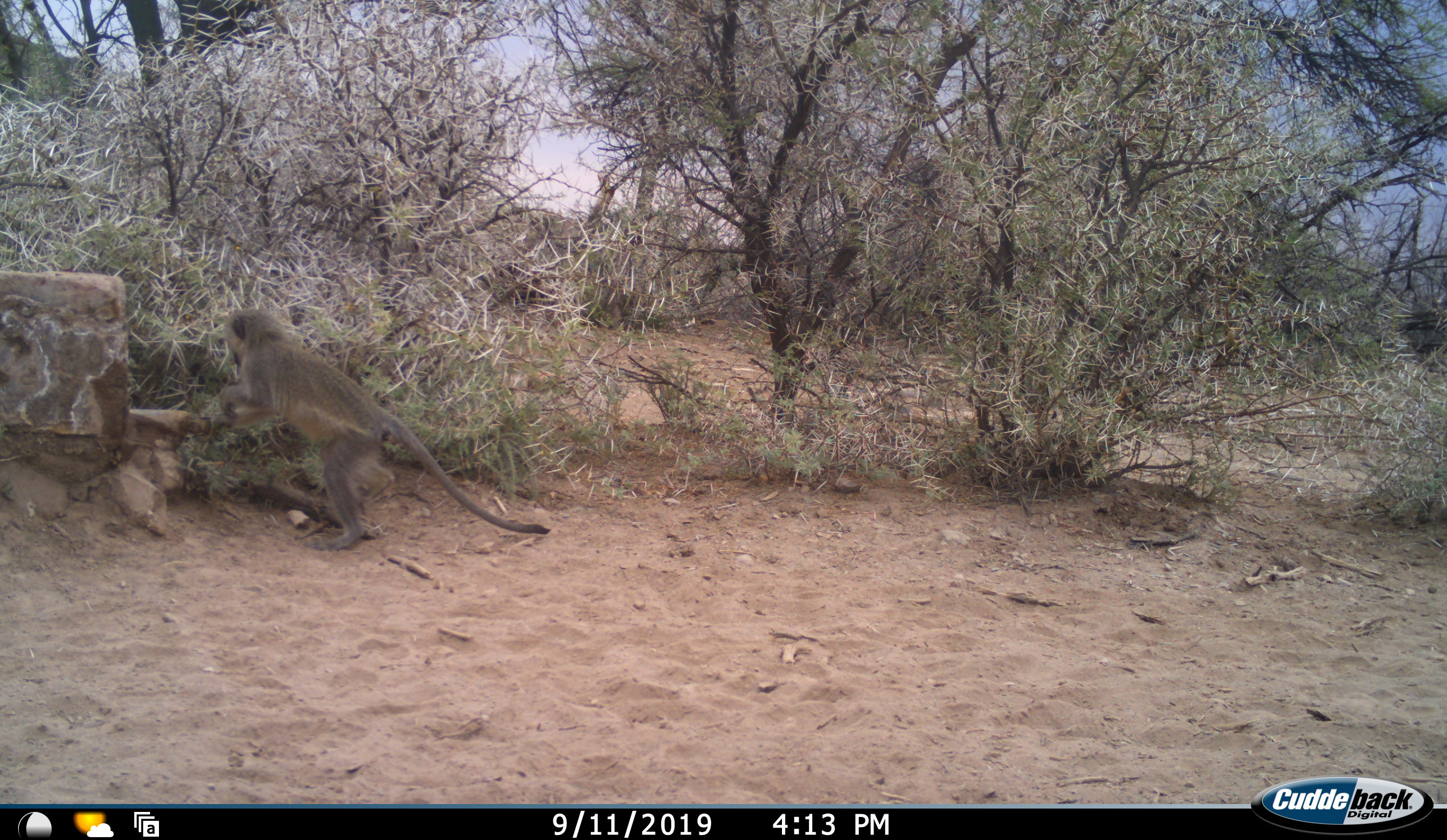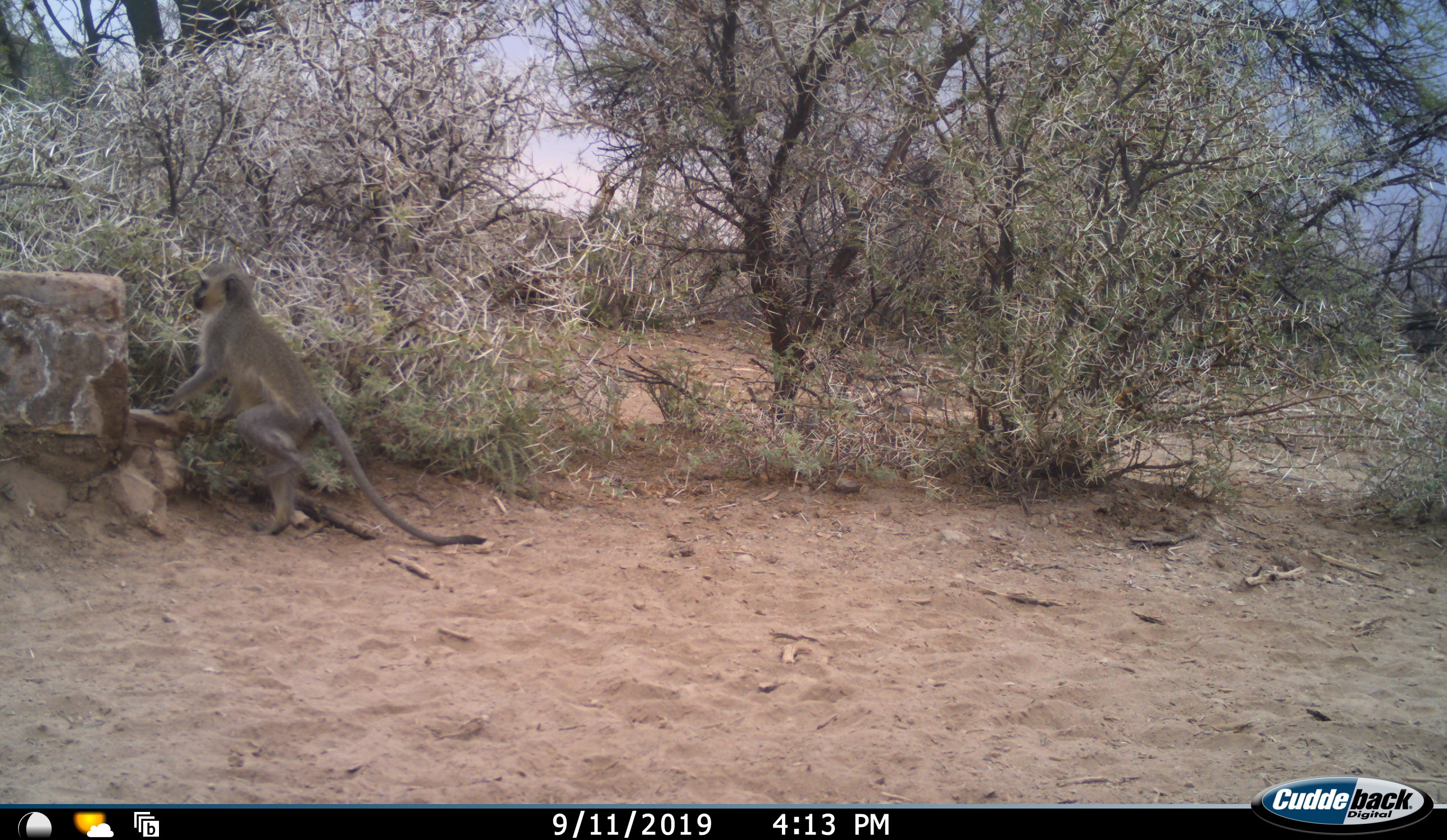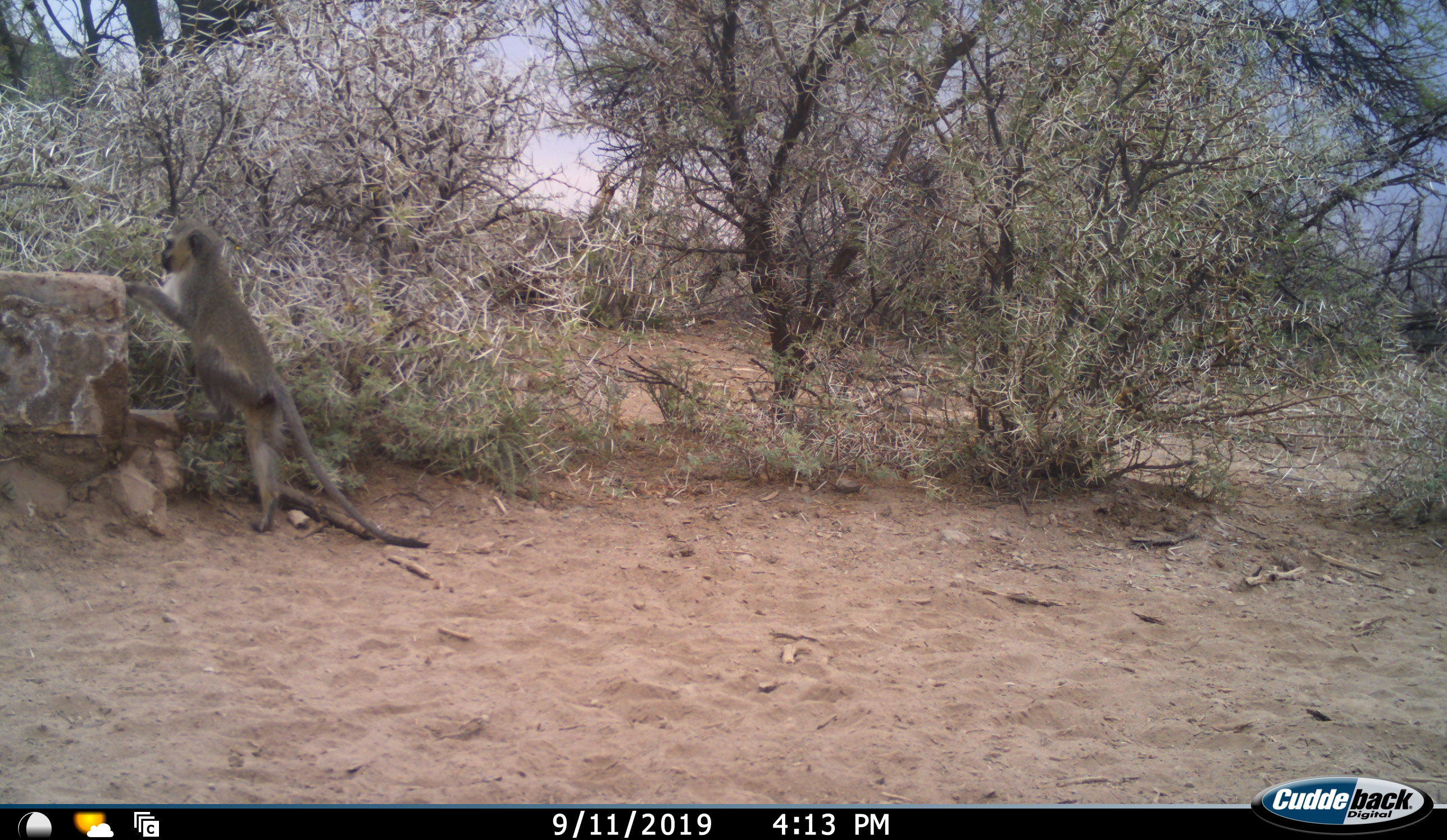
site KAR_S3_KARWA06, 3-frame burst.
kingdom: Animalia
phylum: Chordata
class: Mammalia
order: Primates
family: Cercopithecidae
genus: Chlorocebus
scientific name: Chlorocebus pygerythrus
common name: vervet monkey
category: monkeyvervet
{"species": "monkeyvervet (vervet monkey) (Chlorocebus pygerythrus)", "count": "1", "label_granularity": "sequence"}